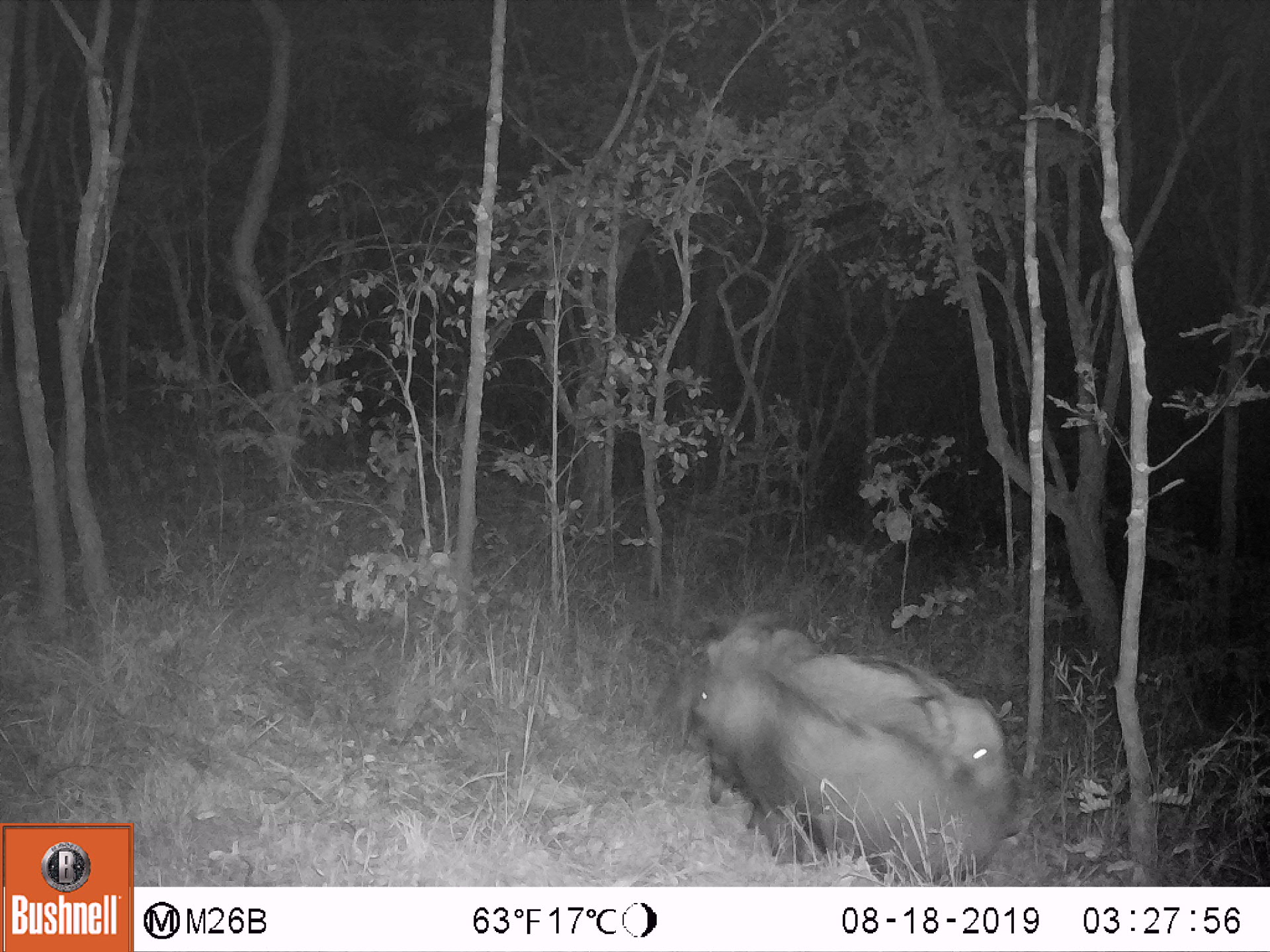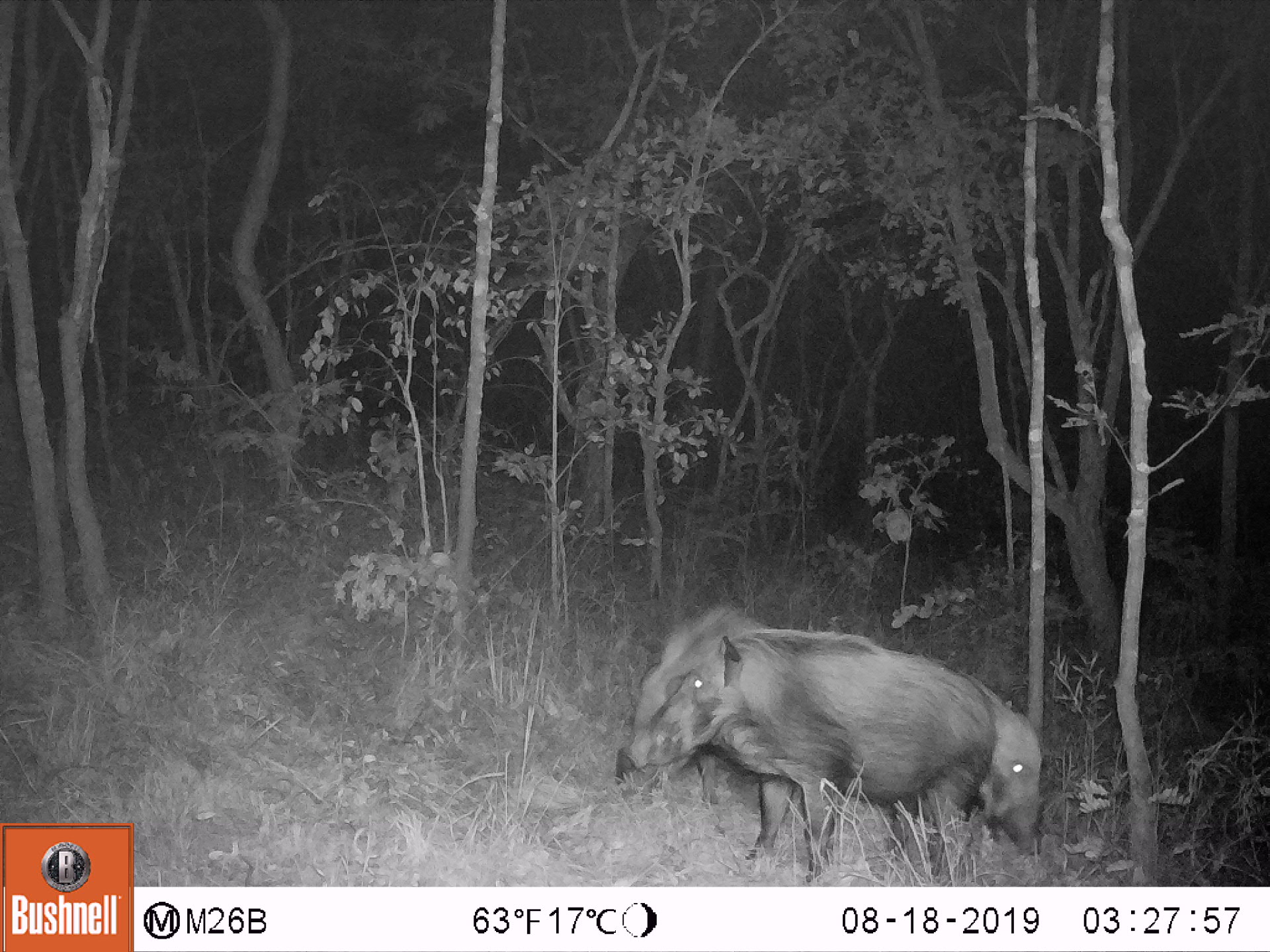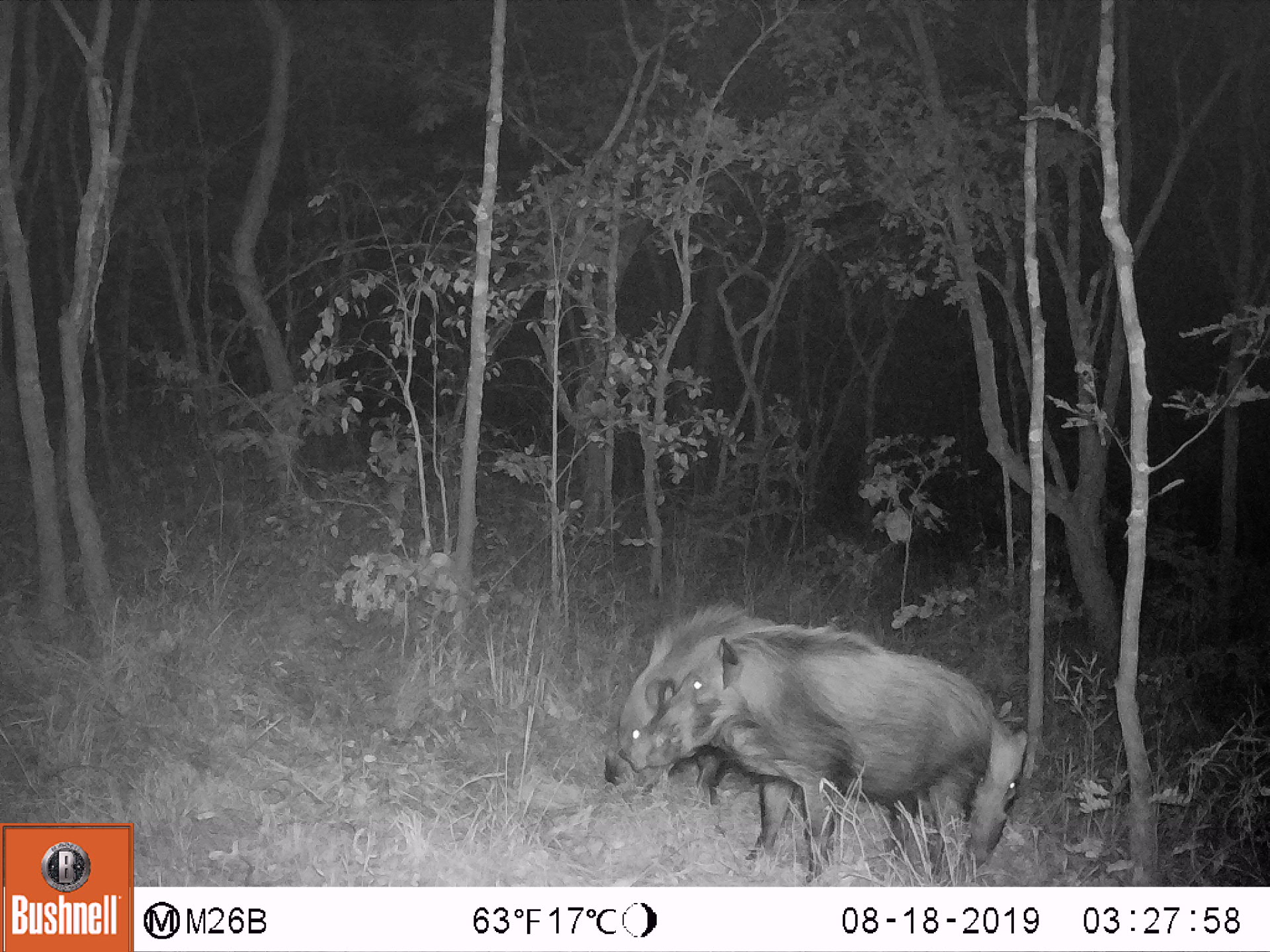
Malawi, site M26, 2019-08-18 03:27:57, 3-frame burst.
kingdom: Animalia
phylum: Chordata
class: Mammalia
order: Carnivora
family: Felidae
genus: Panthera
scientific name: Panthera pardus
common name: leopard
Leopard (Panthera pardus), count 2.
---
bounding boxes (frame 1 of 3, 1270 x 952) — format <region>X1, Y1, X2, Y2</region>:
leopard: <region>685, 668, 1012, 876</region>; <region>704, 616, 1023, 816</region>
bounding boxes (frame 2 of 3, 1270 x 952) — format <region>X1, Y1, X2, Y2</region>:
leopard: <region>626, 601, 994, 876</region>; <region>941, 648, 1050, 861</region>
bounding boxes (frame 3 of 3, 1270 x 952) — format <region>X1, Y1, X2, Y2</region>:
leopard: <region>622, 626, 1002, 802</region>; <region>601, 594, 777, 784</region>; <region>936, 696, 1031, 868</region>